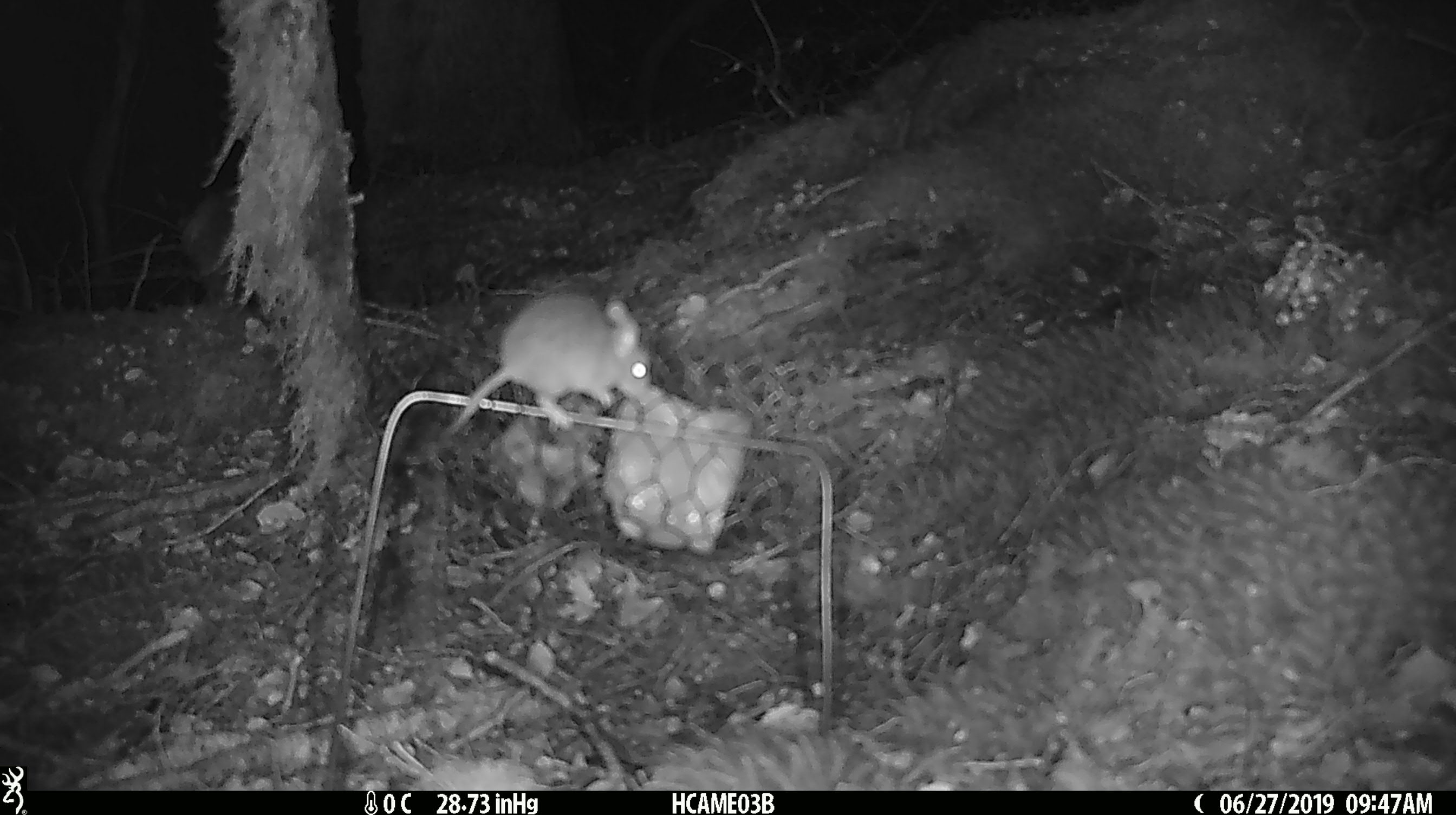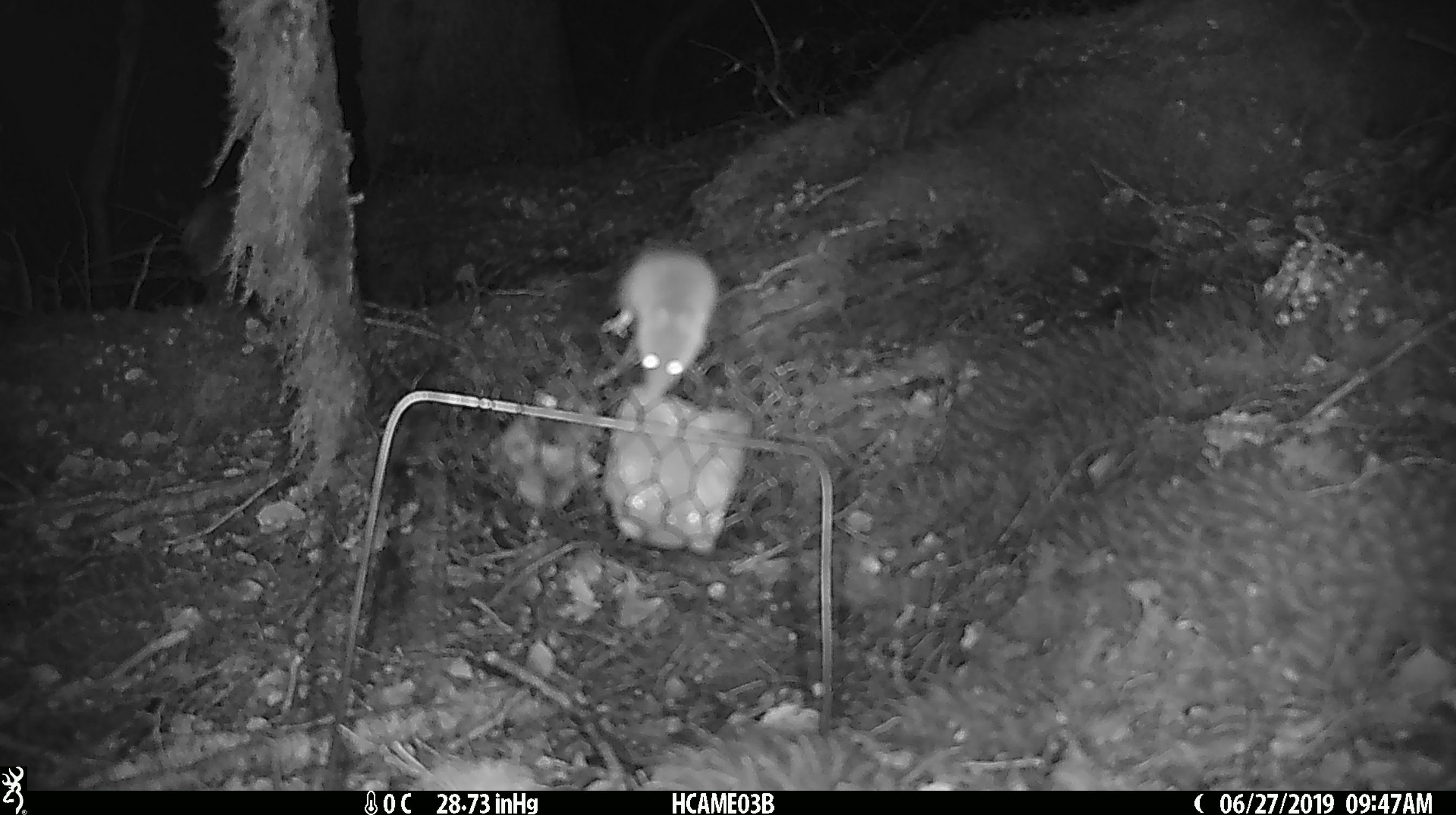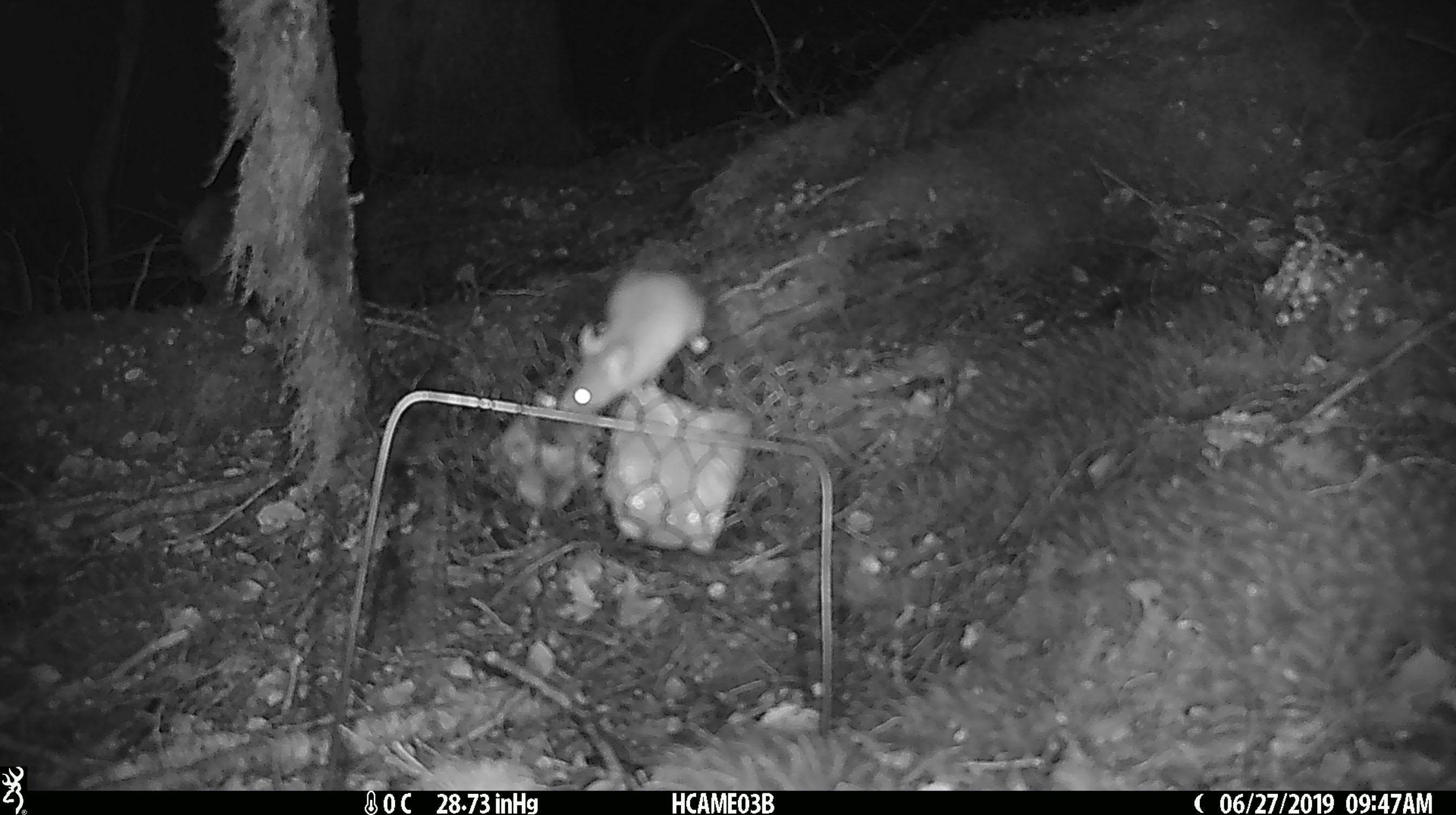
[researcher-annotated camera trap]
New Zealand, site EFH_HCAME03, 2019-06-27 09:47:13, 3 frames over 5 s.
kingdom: Animalia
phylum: Chordata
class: Mammalia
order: Rodentia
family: Muridae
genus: Mus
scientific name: Mus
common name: mouse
Mouse (Mus).